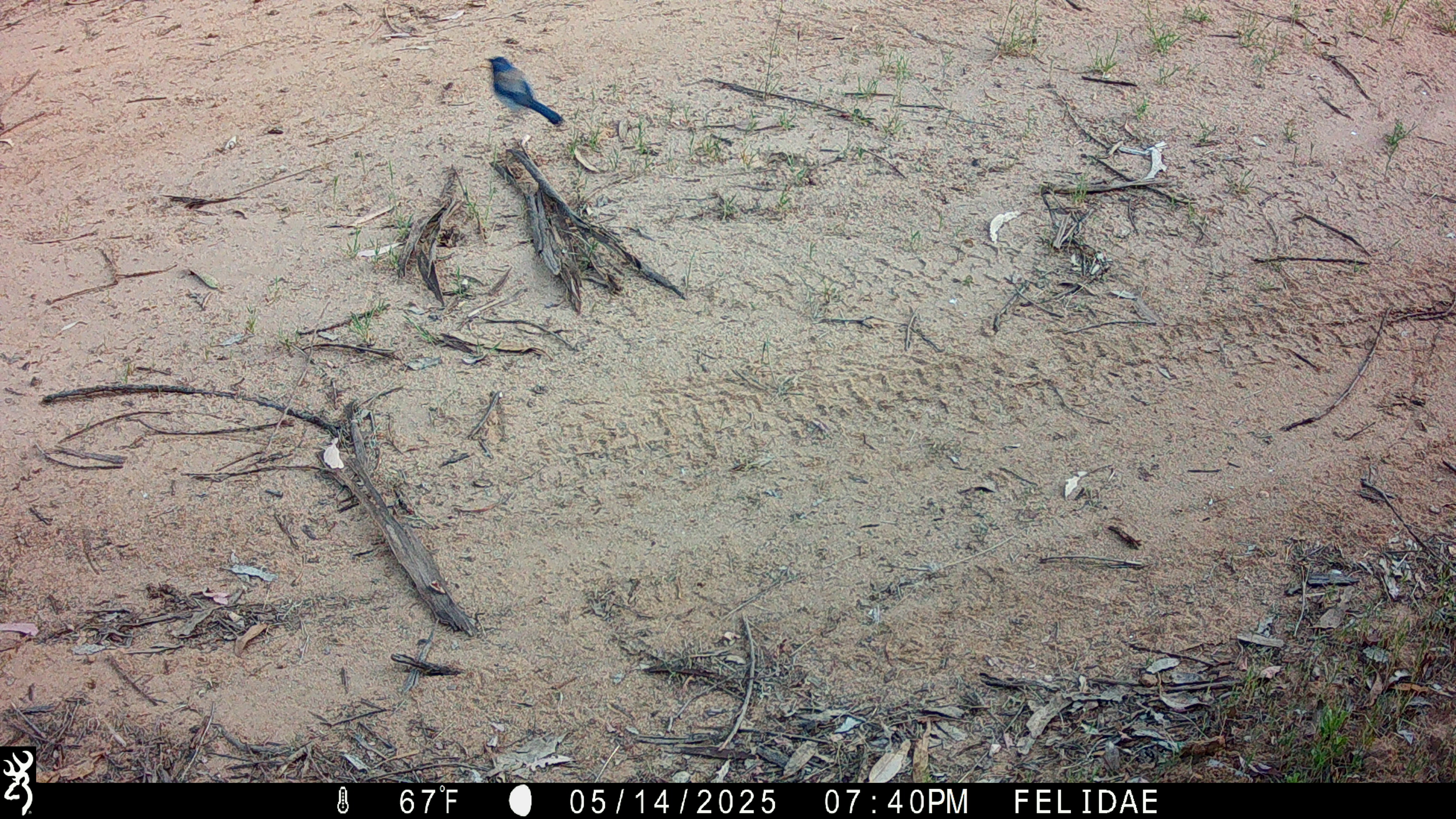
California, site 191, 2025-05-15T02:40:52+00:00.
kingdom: Animalia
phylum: Chordata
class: Aves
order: Passeriformes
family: Corvidae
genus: Aphelocoma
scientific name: Aphelocoma californica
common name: california scrub jay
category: western scrub-jay